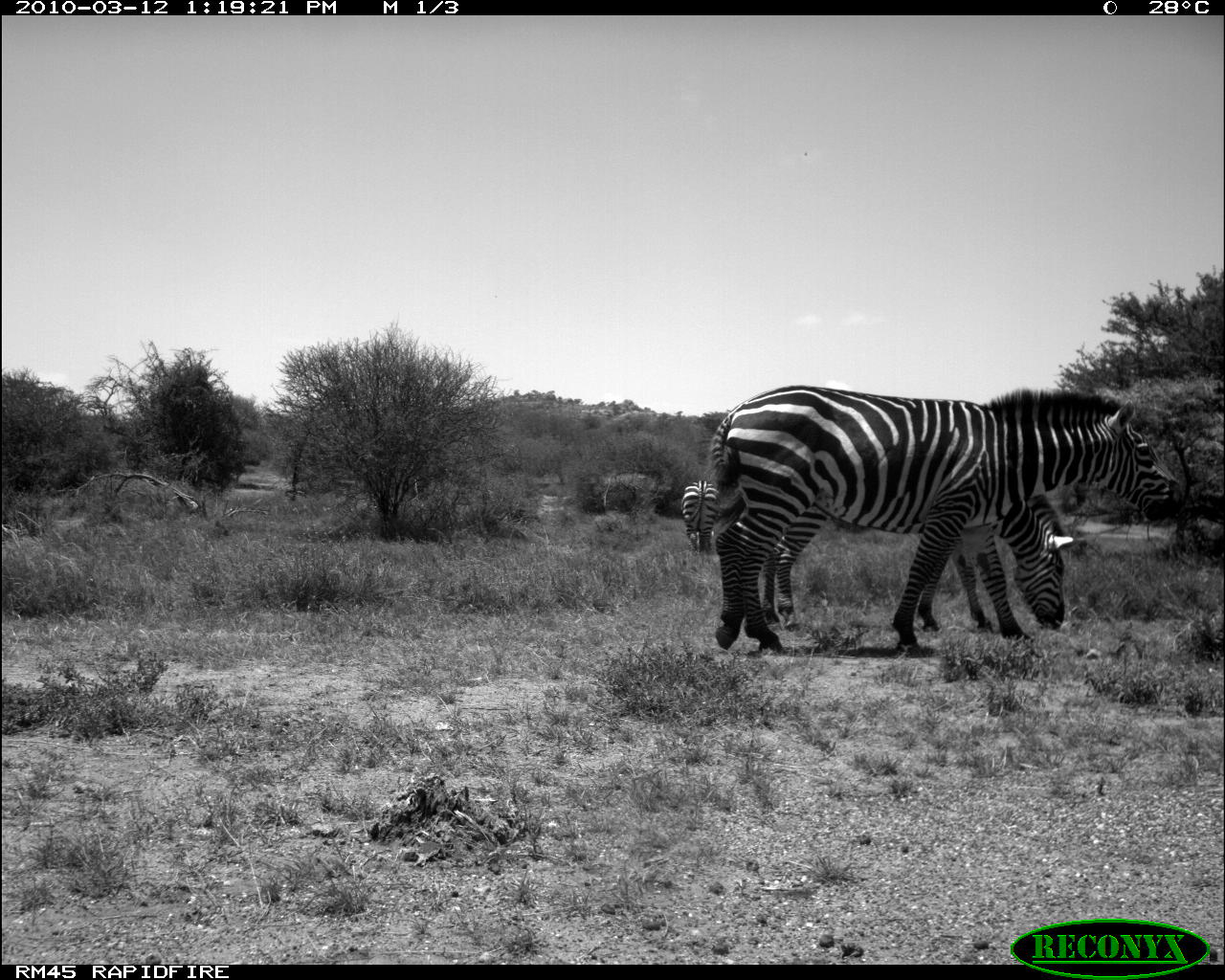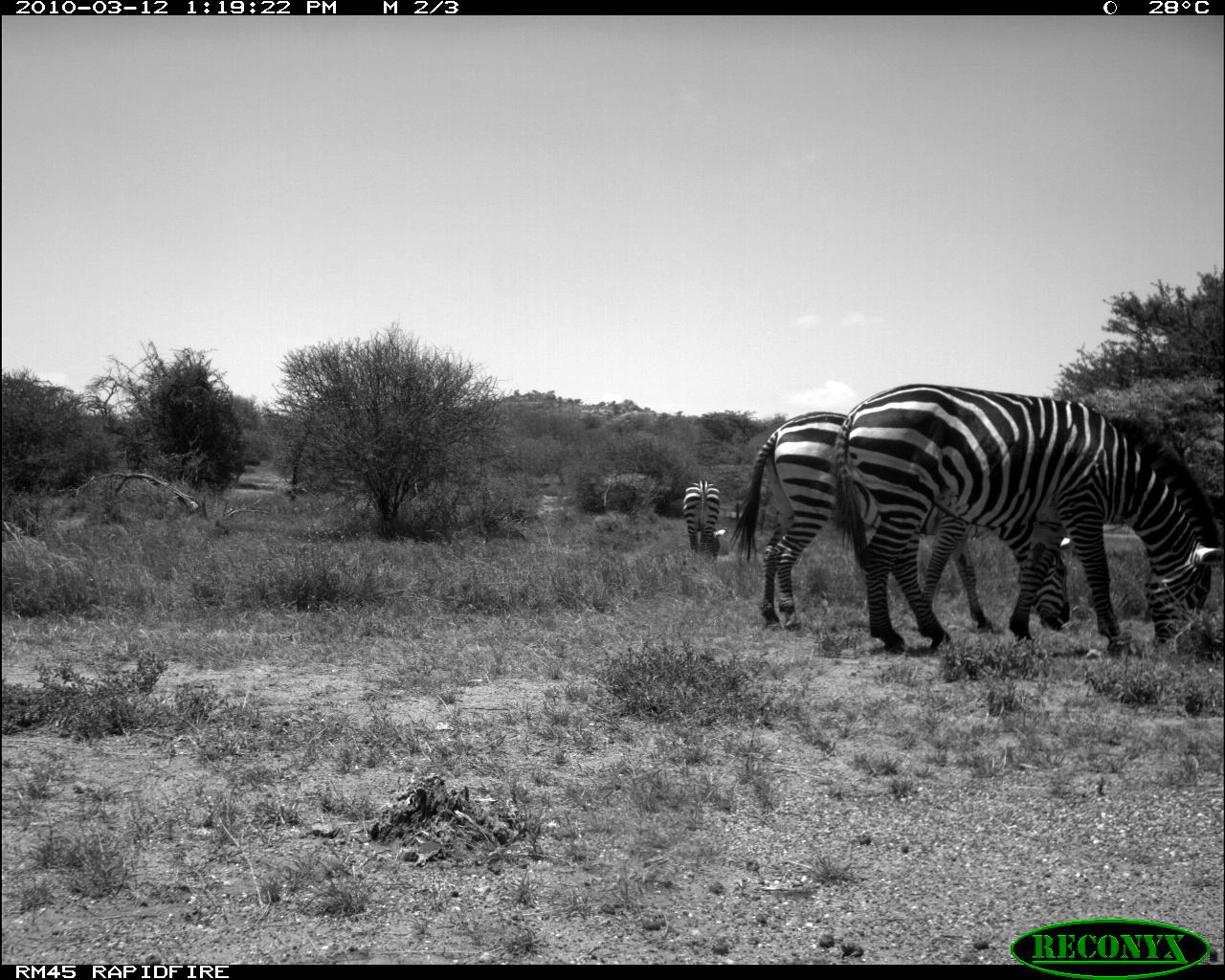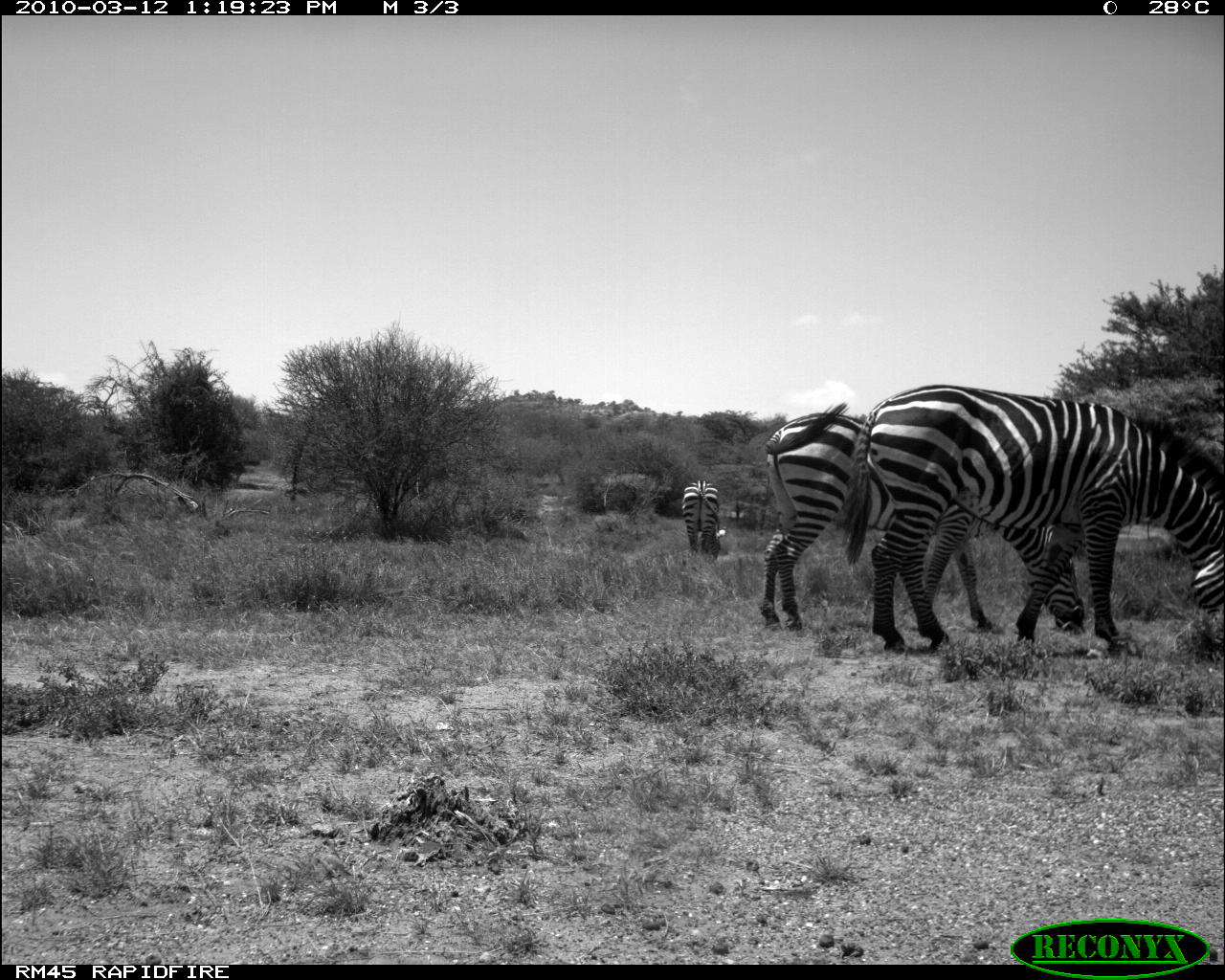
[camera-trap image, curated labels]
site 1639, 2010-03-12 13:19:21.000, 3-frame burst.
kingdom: Animalia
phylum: Chordata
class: Mammalia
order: Perissodactyla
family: Equidae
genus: Equus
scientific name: Equus quagga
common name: plains zebra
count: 3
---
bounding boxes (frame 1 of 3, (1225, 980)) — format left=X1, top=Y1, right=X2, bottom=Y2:
equus quagga: left=705, top=382, right=1183, bottom=662; left=758, top=491, right=1074, bottom=643; left=680, top=479, right=721, bottom=553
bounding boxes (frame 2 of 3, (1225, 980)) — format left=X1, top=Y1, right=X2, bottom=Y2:
equus quagga: left=828, top=380, right=1225, bottom=657; left=729, top=408, right=1072, bottom=630; left=682, top=478, right=729, bottom=563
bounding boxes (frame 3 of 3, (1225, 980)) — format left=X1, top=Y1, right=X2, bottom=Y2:
equus quagga: left=841, top=380, right=1225, bottom=652; left=756, top=399, right=1088, bottom=635; left=681, top=480, right=726, bottom=561